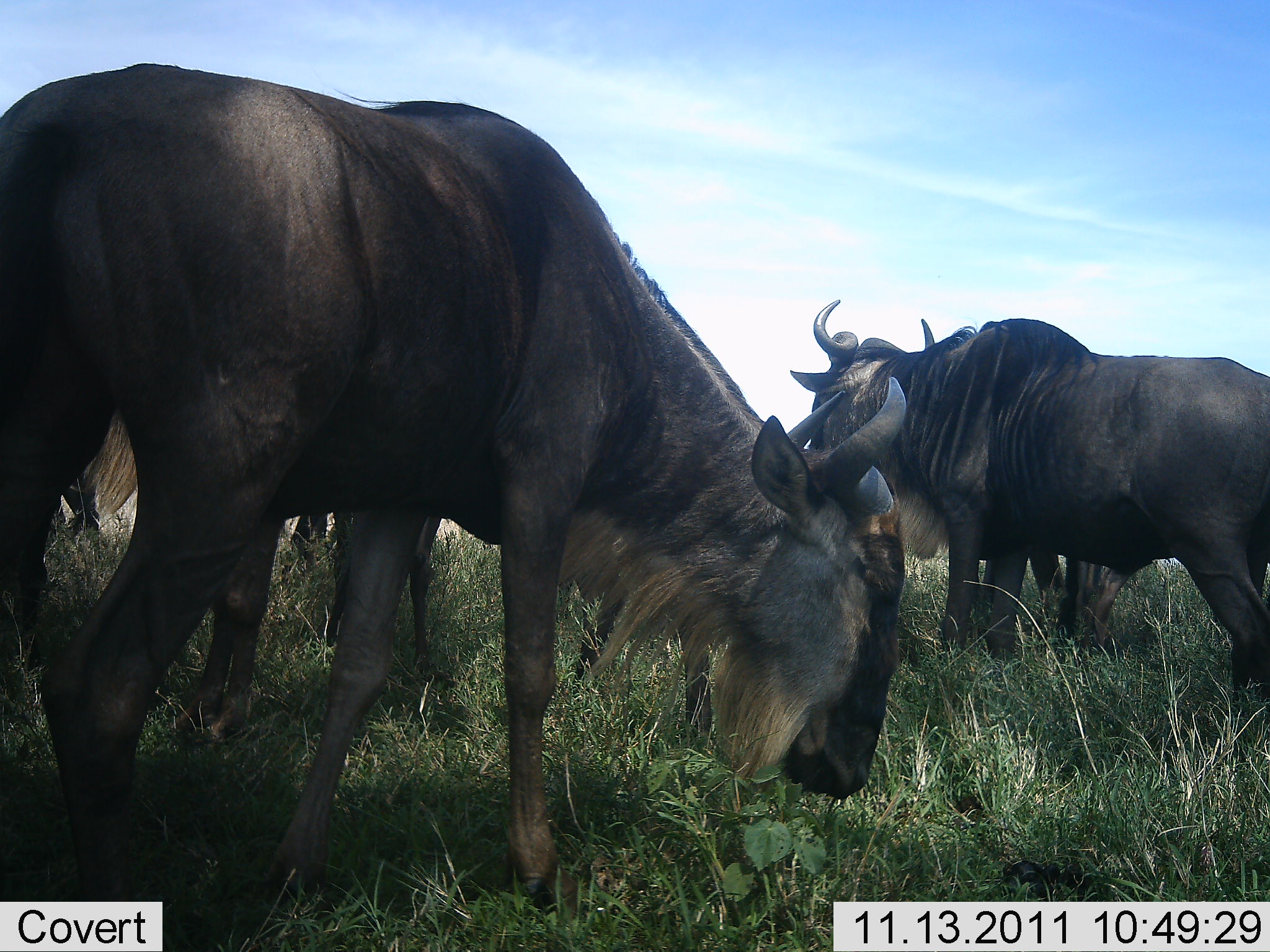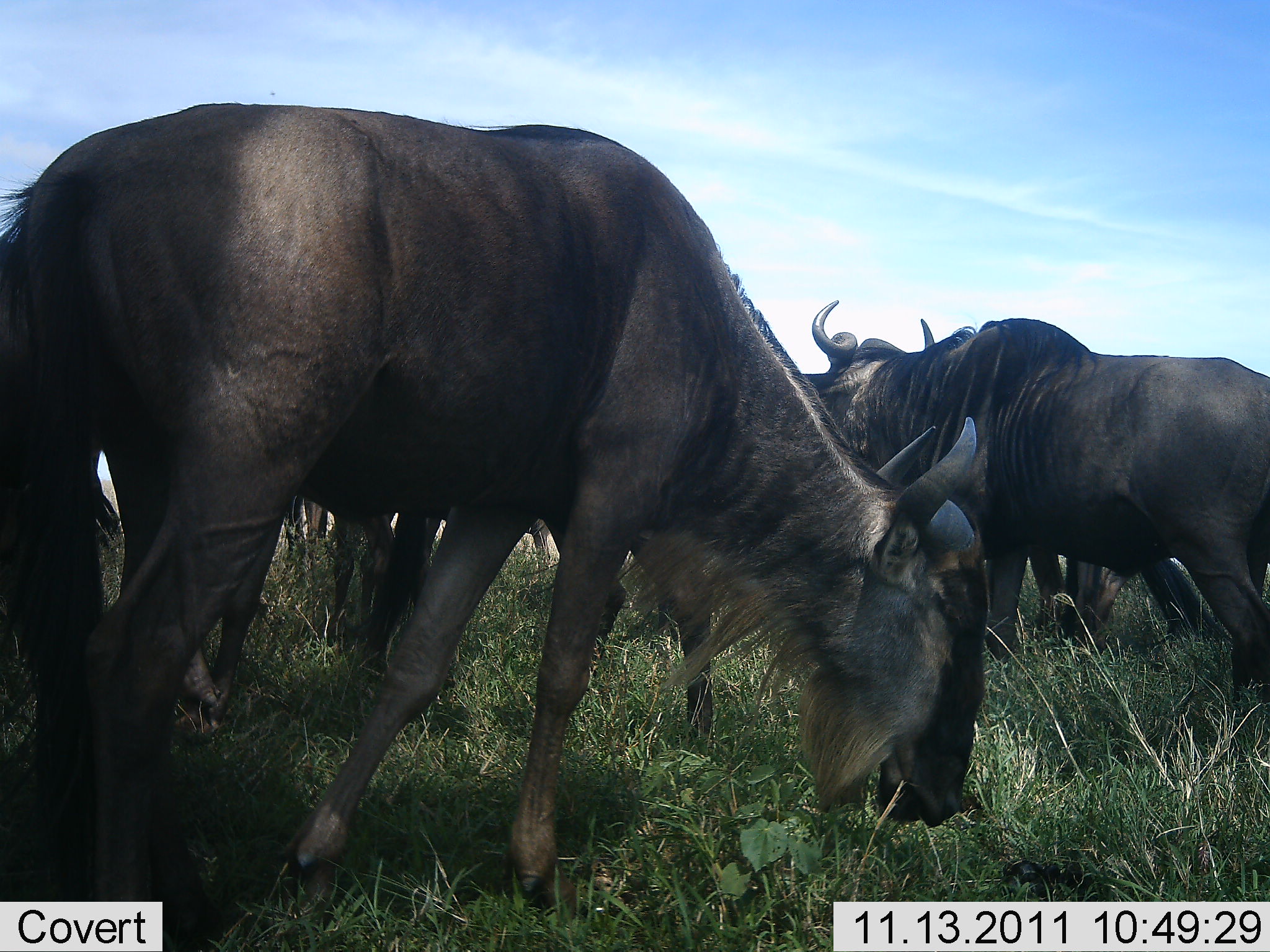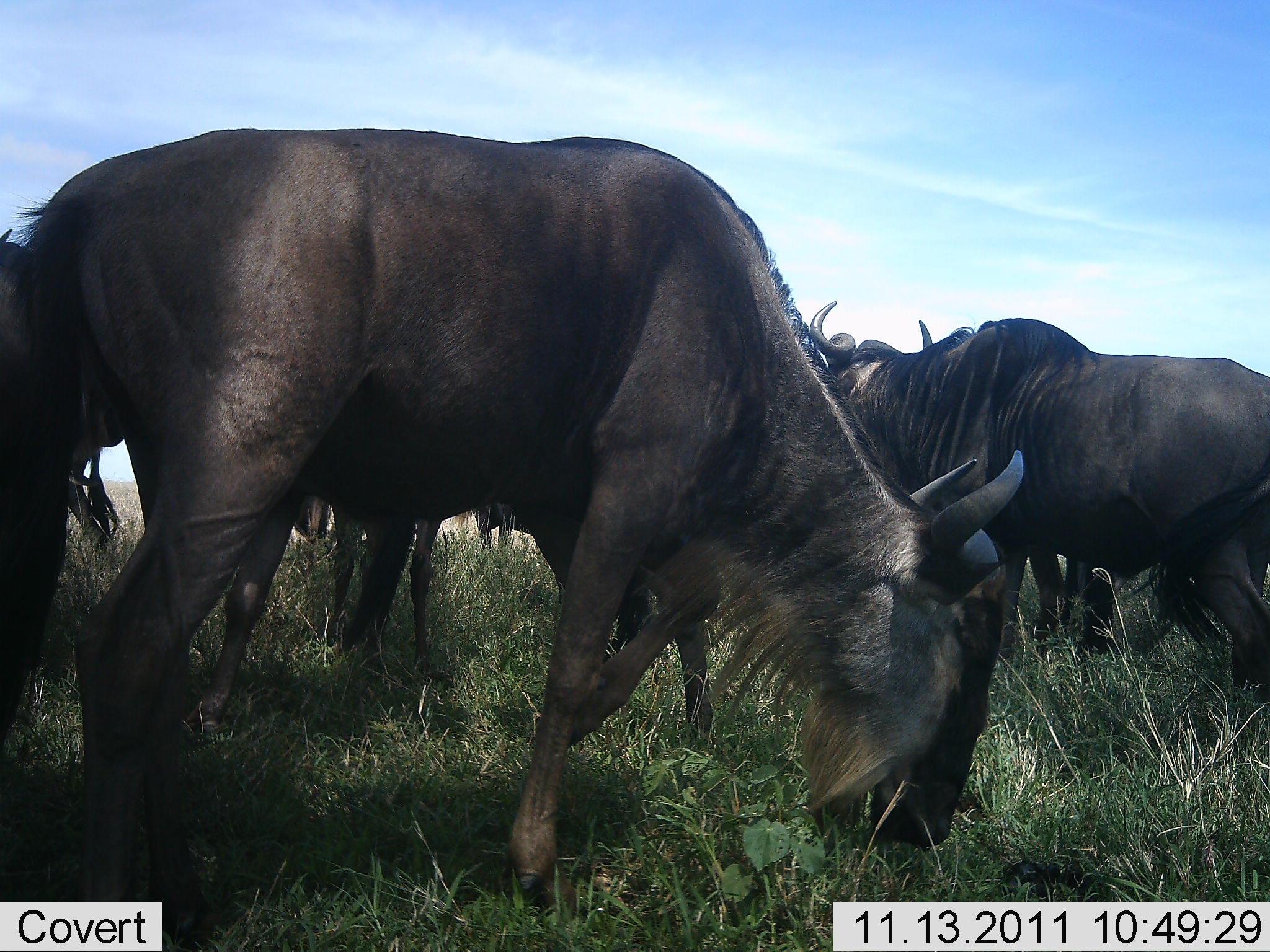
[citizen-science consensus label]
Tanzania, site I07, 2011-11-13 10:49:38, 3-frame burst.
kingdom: Animalia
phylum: Chordata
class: Mammalia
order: Artiodactyla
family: Bovidae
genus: Connochaetes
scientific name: Connochaetes taurinus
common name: blue wildebeest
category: wildebeest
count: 5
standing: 50%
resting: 0%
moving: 20%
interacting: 0%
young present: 0%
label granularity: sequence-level